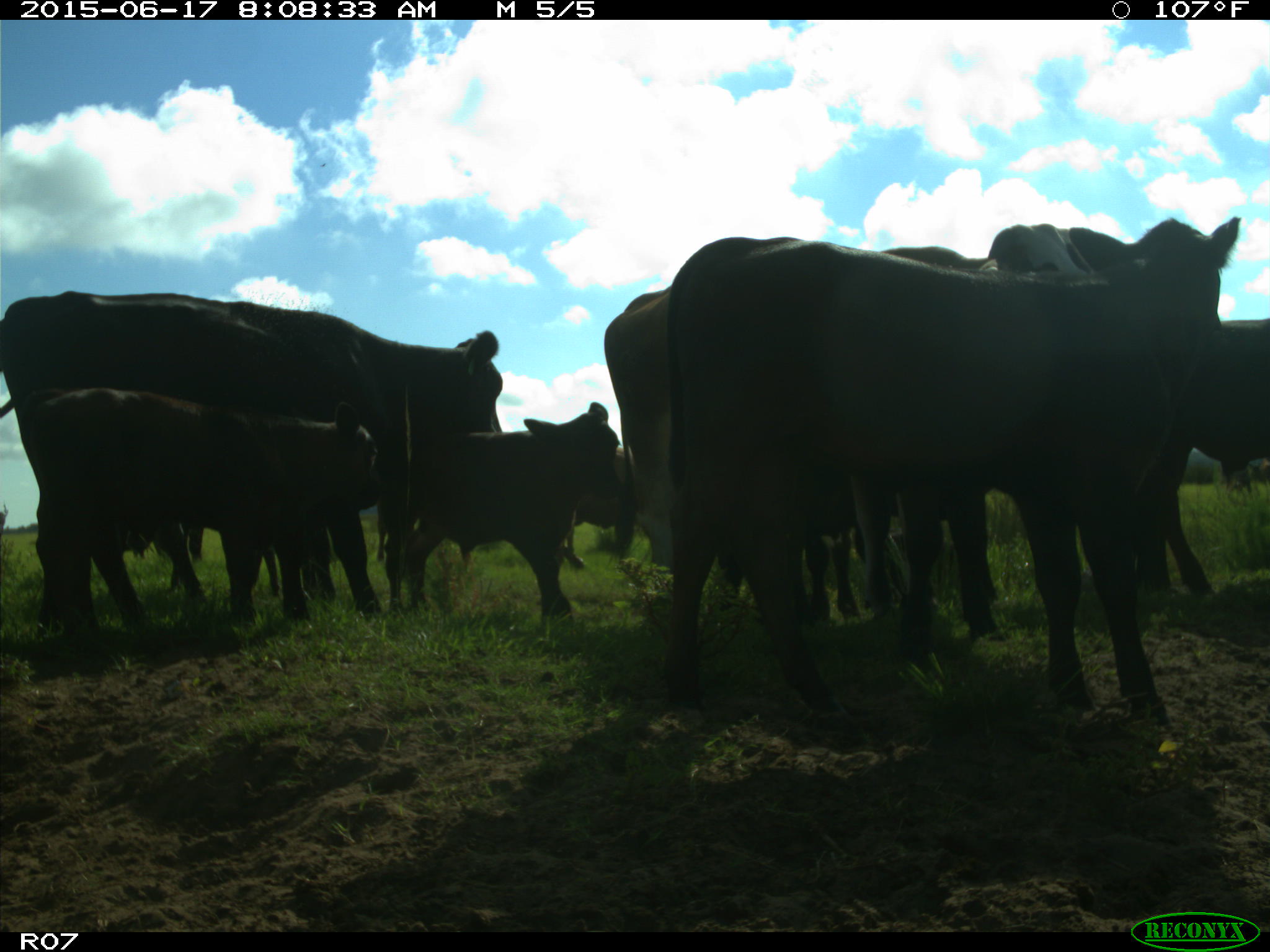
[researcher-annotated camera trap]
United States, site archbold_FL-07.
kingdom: Animalia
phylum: Chordata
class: Mammalia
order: Artiodactyla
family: Bovidae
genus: Bos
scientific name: Bos taurus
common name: domestic cow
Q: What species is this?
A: Bos taurus (domestic cow).